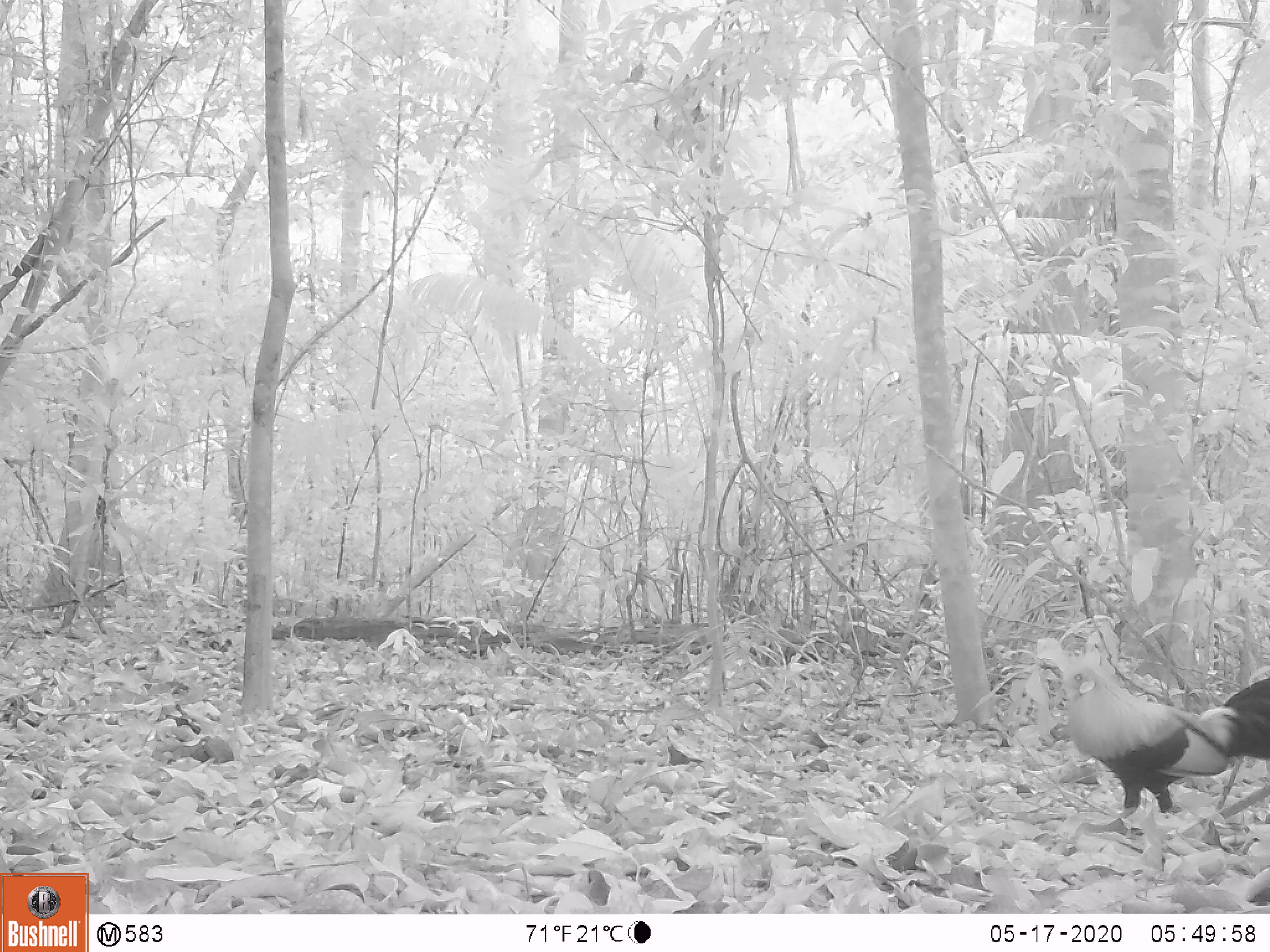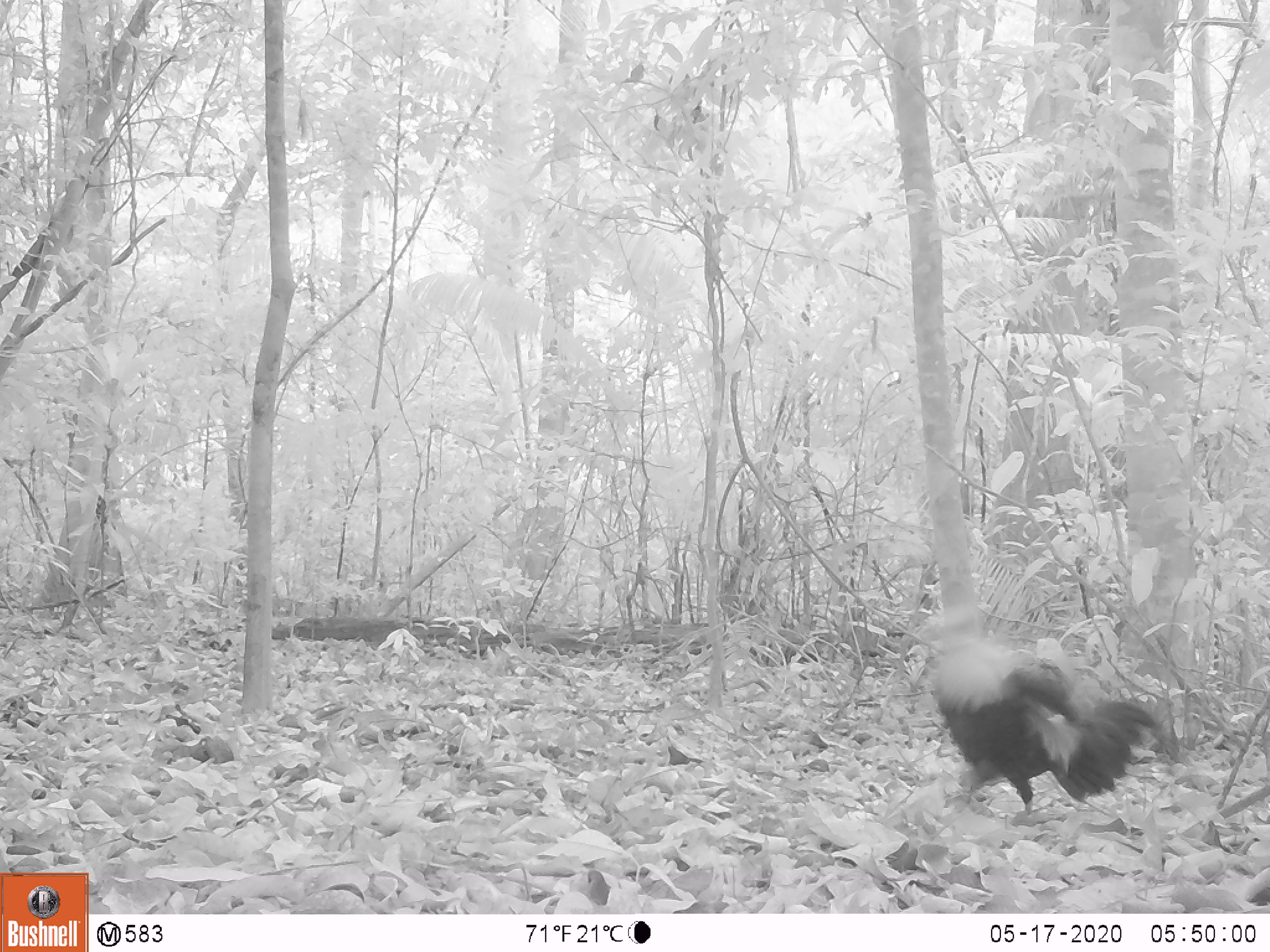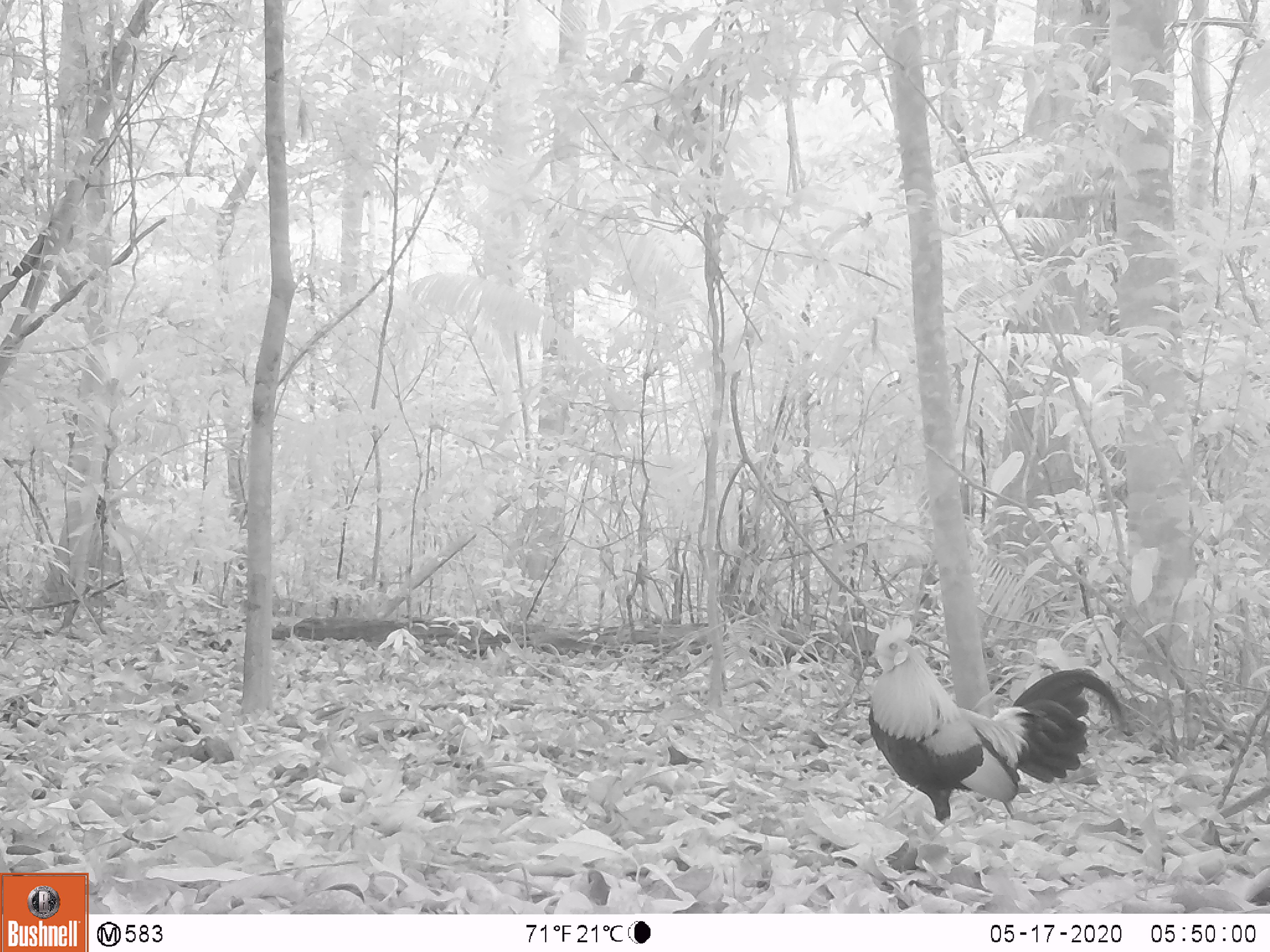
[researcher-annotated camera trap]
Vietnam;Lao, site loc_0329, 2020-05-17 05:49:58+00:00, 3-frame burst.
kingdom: Animalia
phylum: Chordata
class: Aves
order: Galliformes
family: Phasianidae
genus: Gallus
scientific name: Gallus gallus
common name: red junglefowl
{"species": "red junglefowl (Gallus gallus)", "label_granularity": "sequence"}